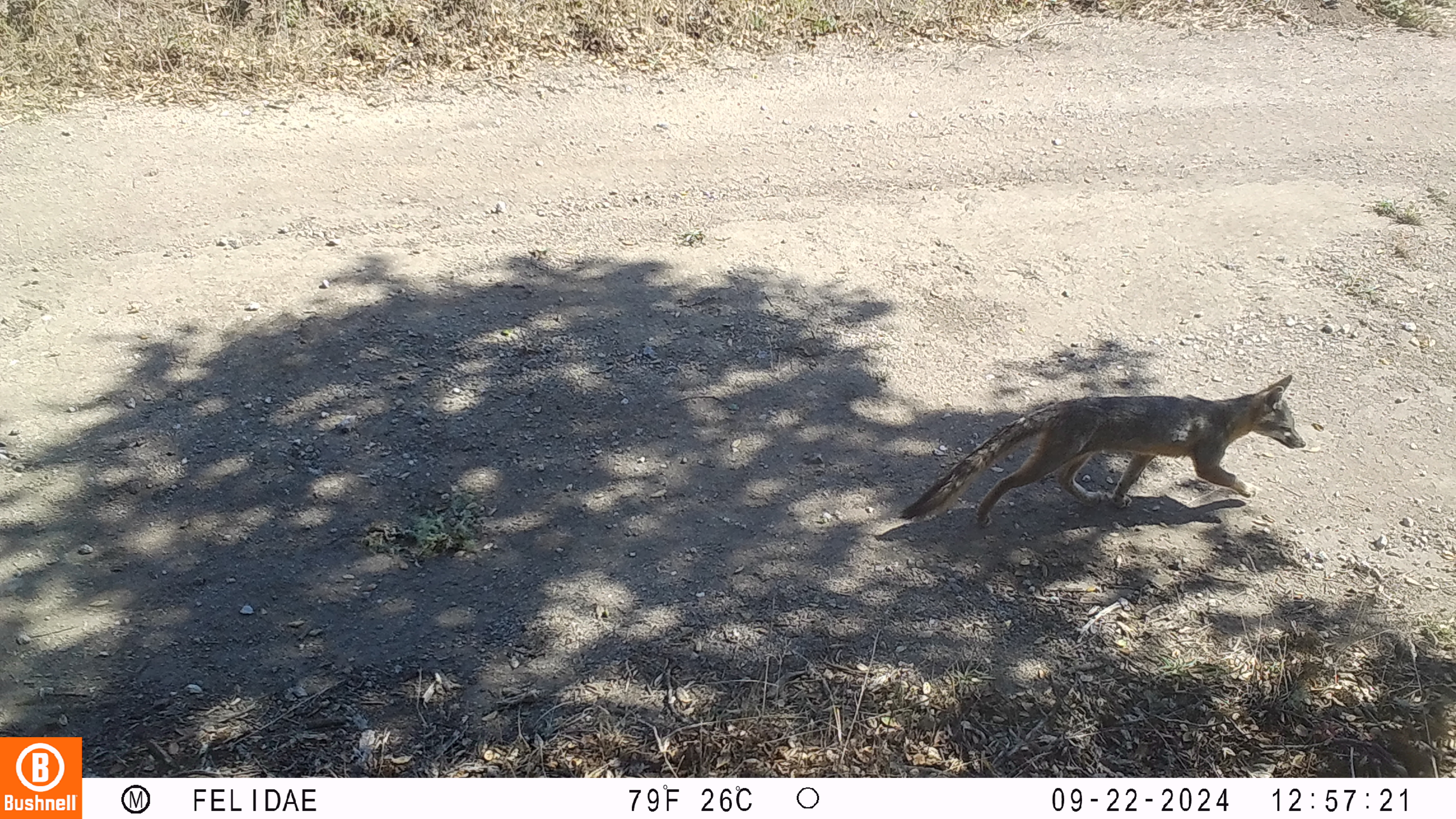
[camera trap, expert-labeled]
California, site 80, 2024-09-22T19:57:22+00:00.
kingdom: Animalia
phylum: Chordata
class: Mammalia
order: Carnivora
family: Canidae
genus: Urocyon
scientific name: Urocyon cinereoargenteus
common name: gray fox